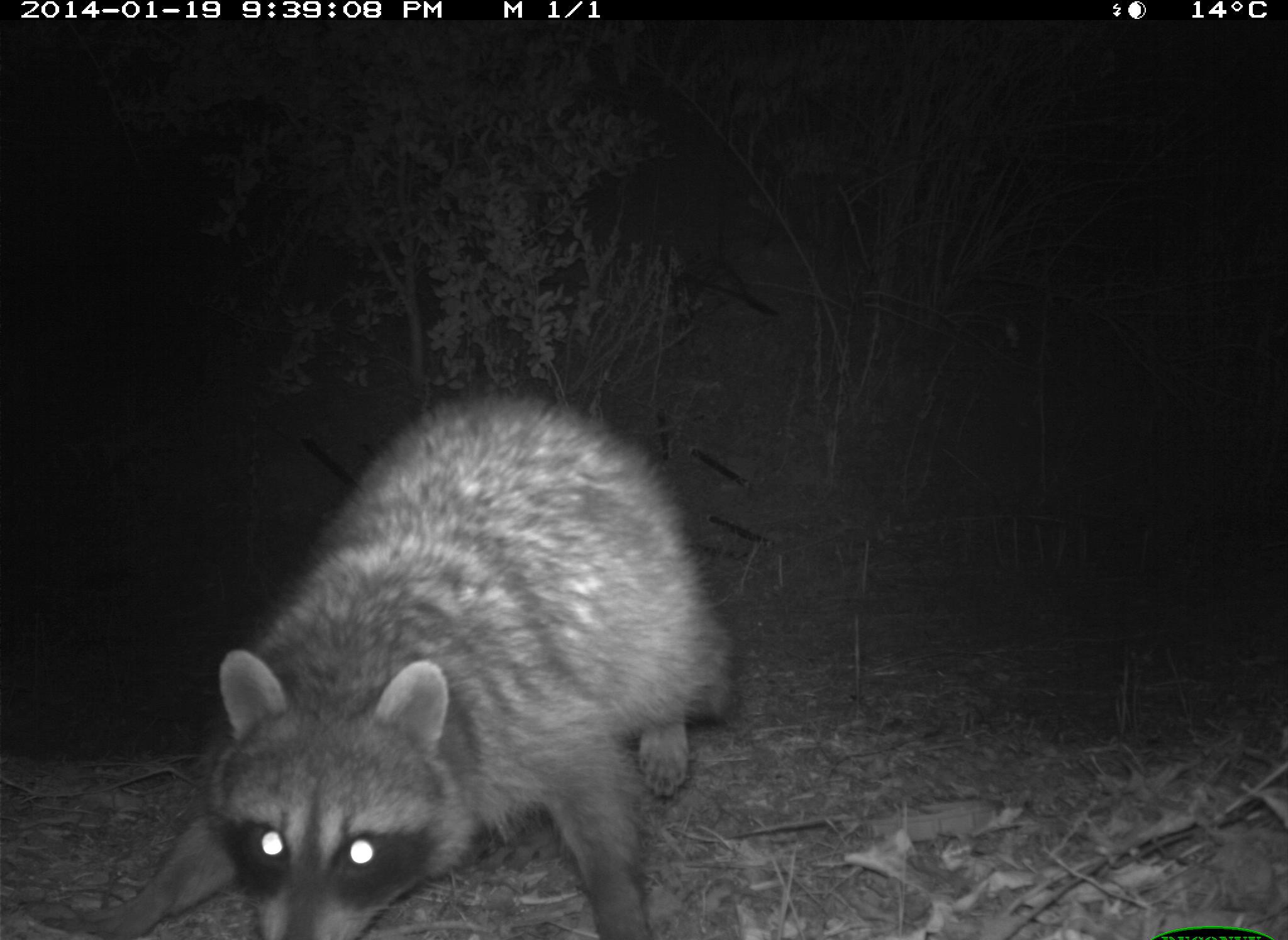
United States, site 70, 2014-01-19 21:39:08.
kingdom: Animalia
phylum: Chordata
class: Mammalia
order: Carnivora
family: Procyonidae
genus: Procyon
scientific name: Procyon lotor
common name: raccoon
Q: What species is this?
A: Raccoon (Procyon lotor).